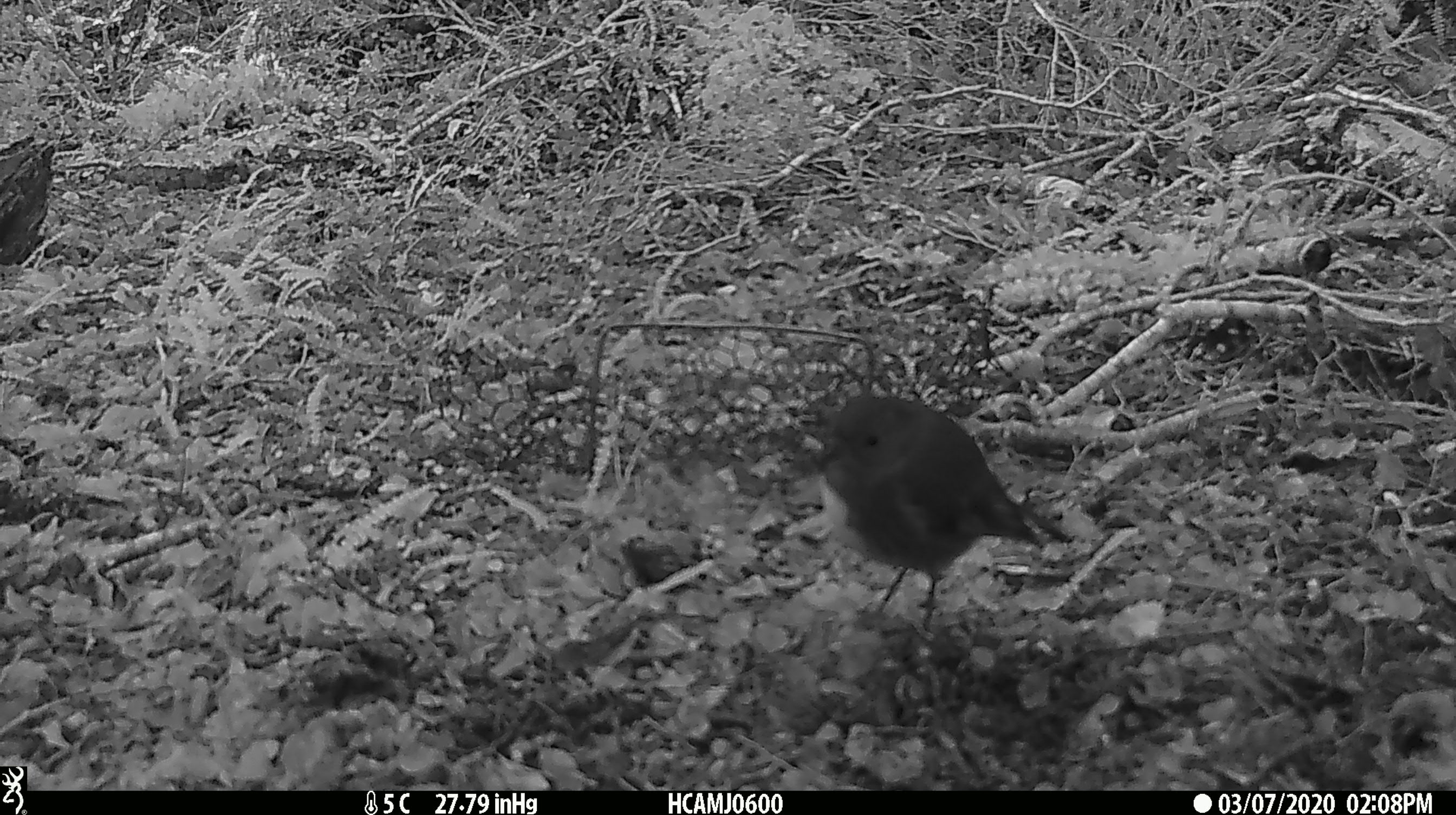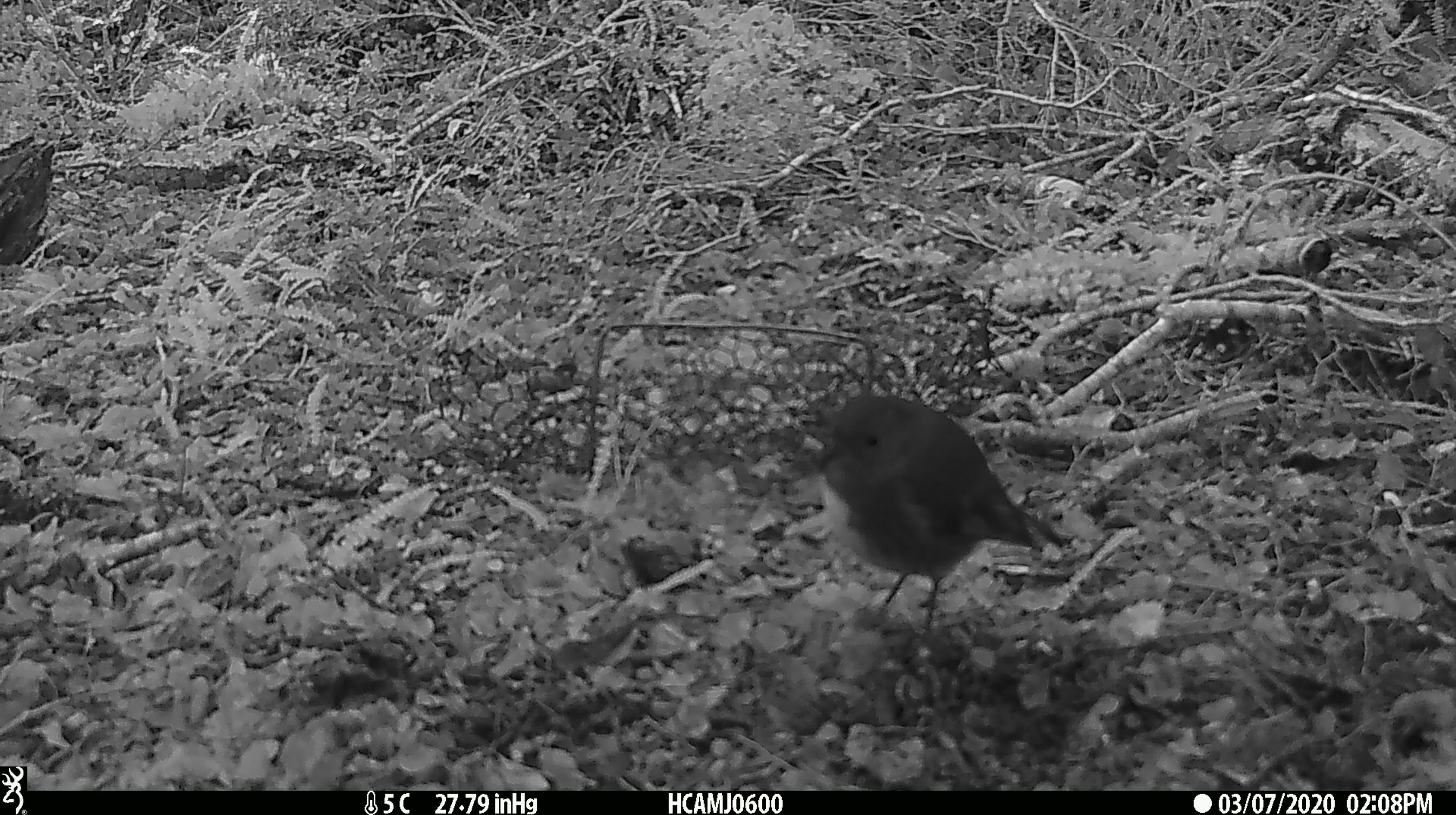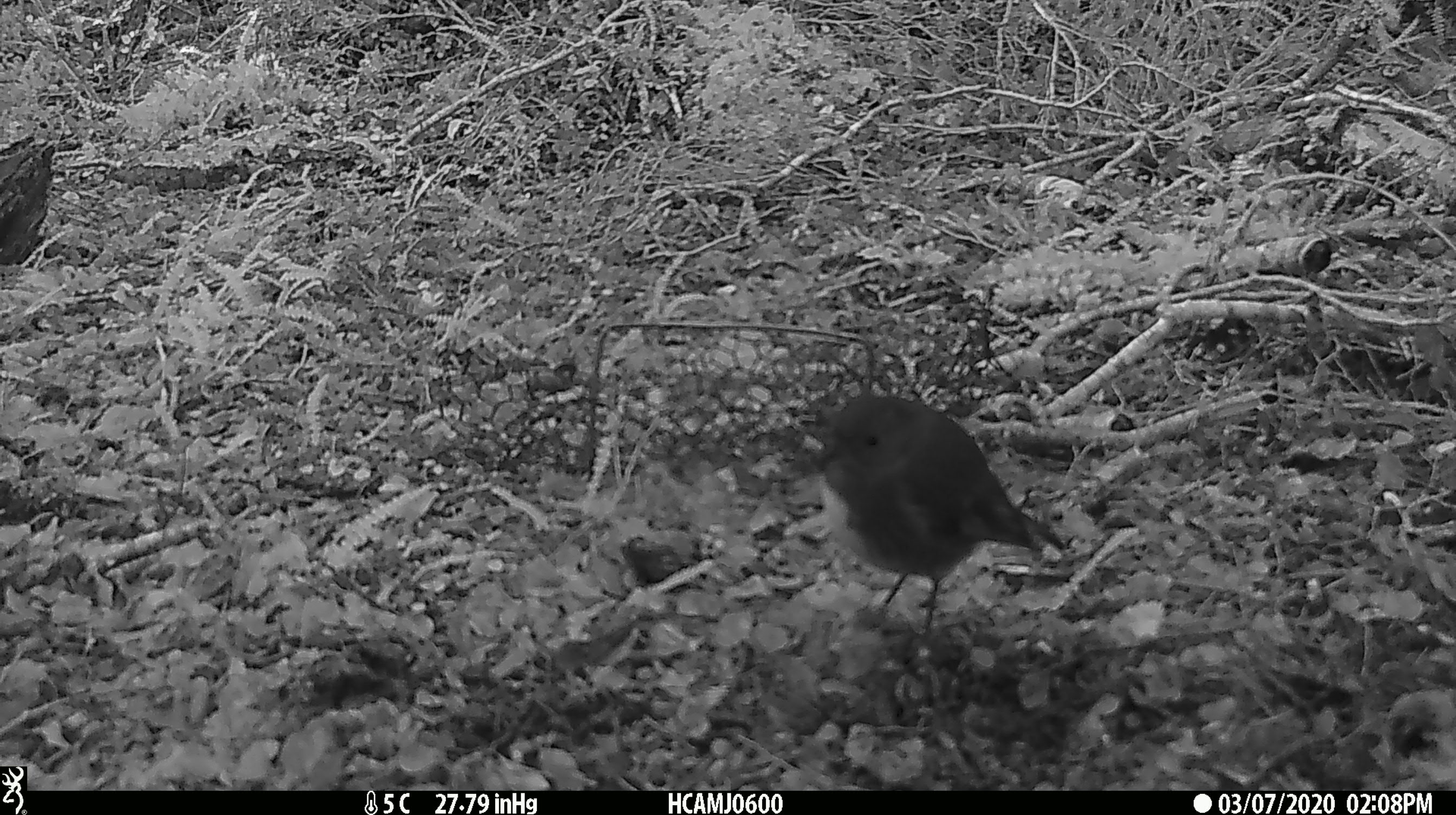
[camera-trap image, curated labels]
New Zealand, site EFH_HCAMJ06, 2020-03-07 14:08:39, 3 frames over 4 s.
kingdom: Animalia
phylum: Chordata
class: Aves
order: Passeriformes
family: Petroicidae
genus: Petroica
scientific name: Petroica australis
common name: new zealand robin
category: robin